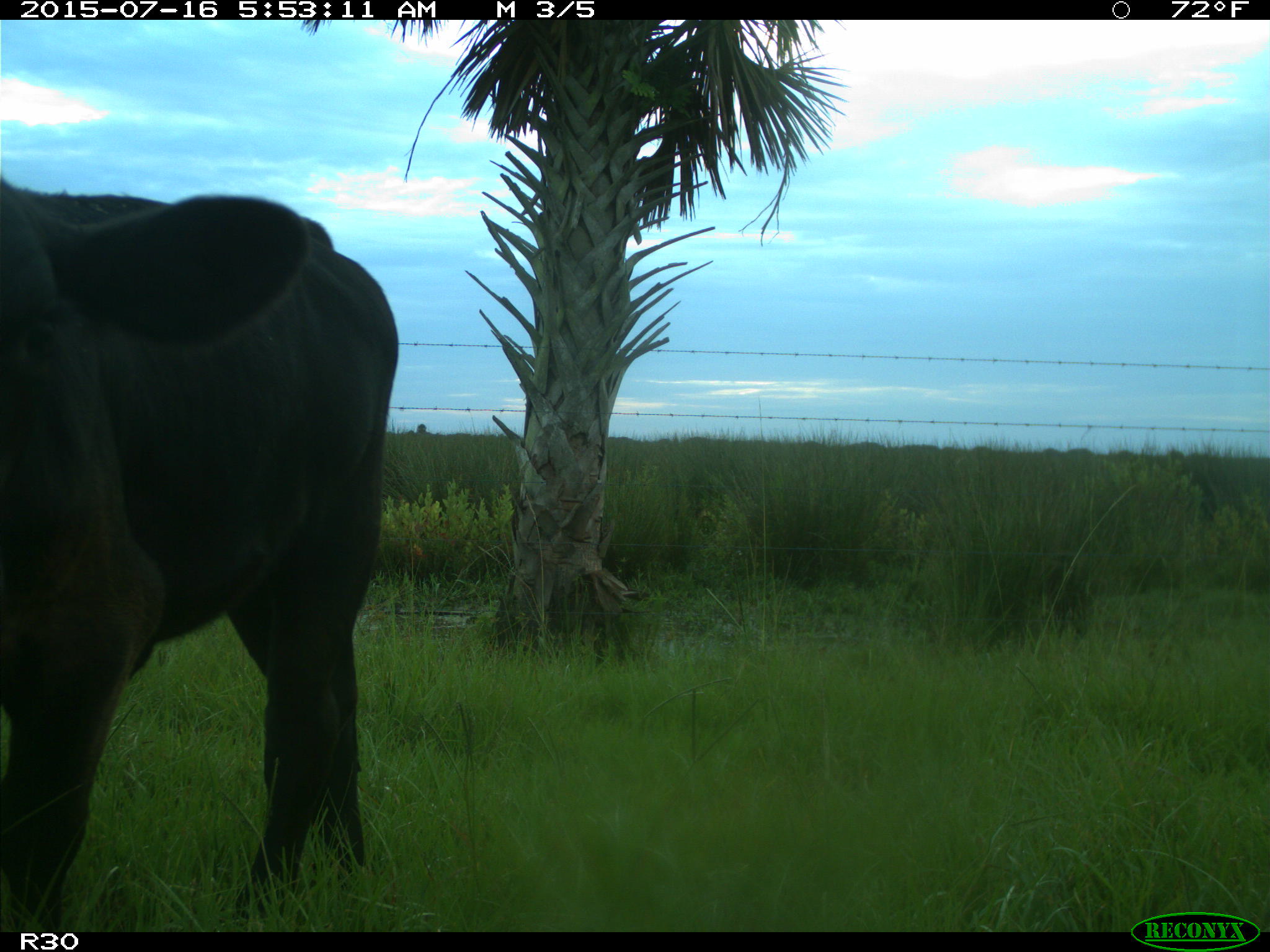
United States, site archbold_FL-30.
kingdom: Animalia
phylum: Chordata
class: Mammalia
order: Artiodactyla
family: Bovidae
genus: Bos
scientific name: Bos taurus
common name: domestic cow